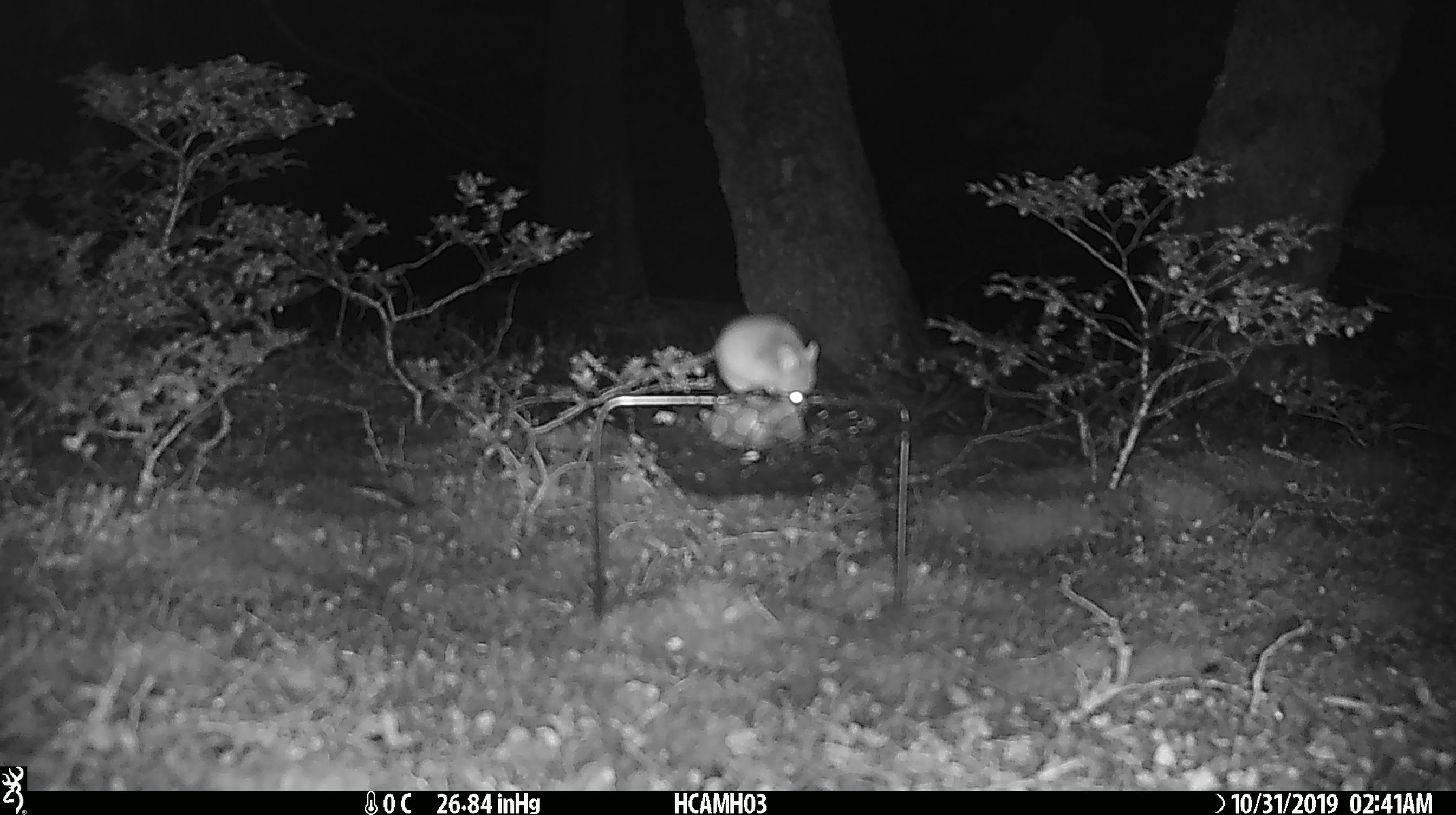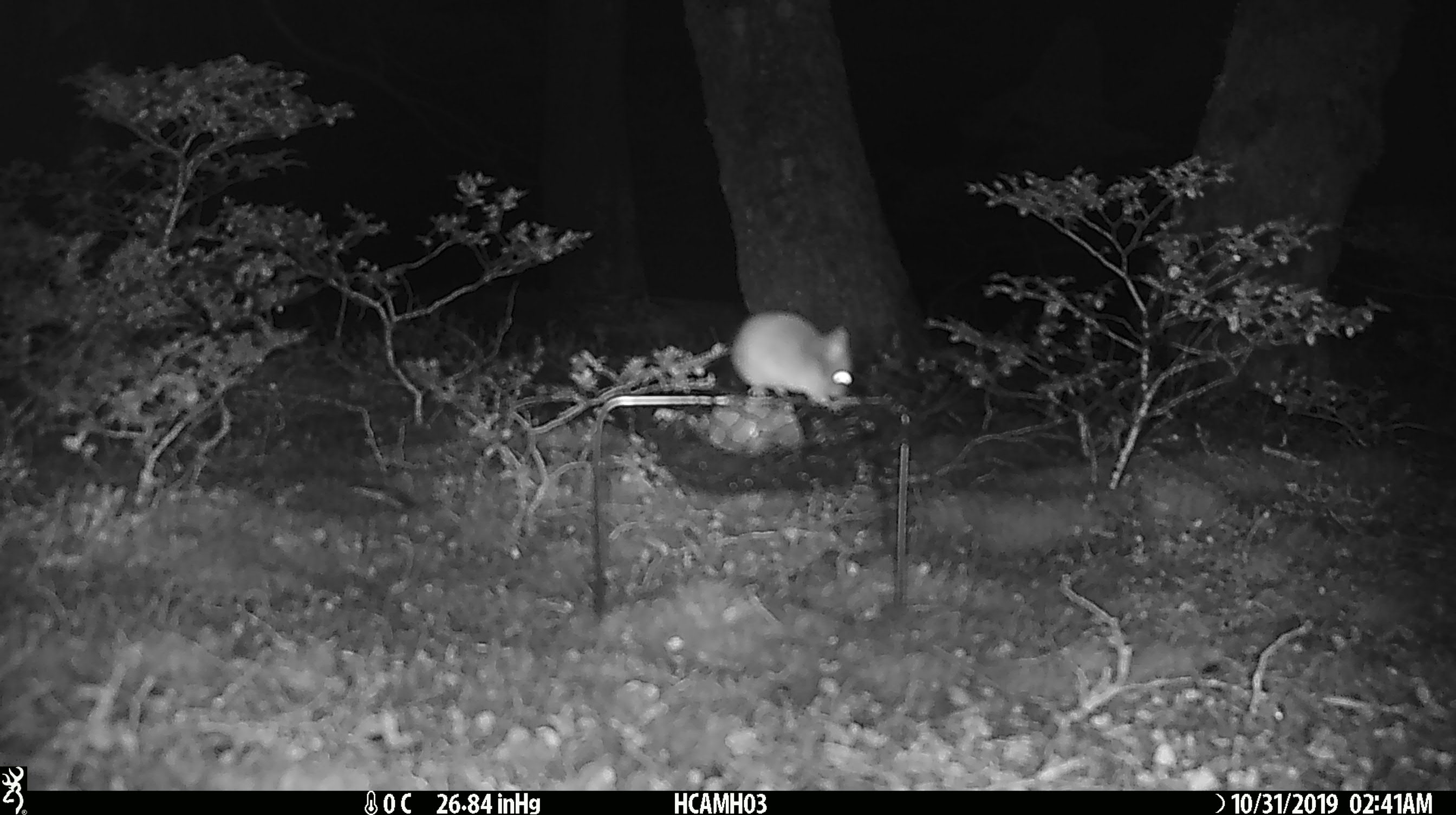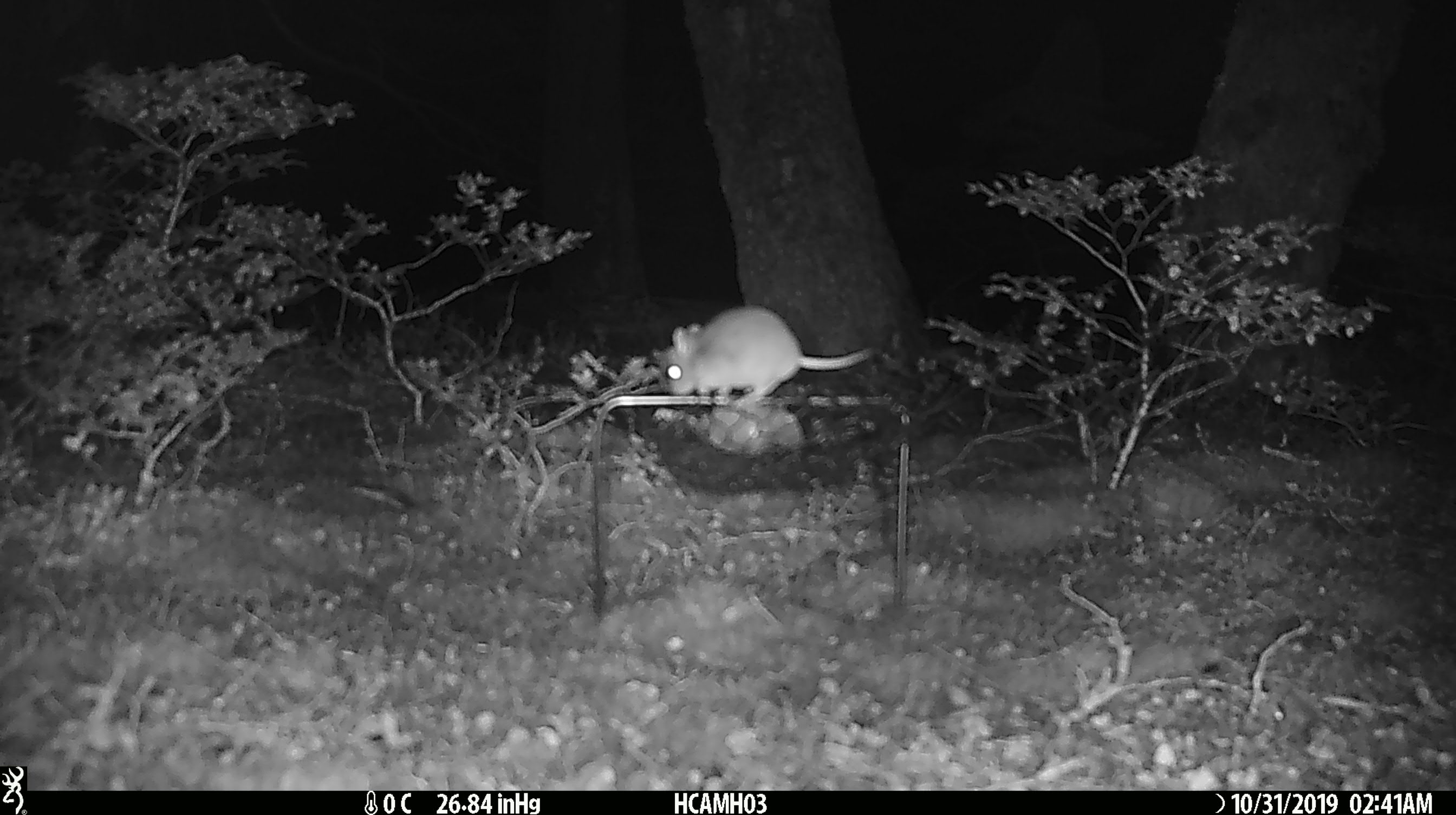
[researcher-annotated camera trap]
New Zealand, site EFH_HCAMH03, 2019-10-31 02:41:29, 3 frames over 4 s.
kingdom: Animalia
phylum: Chordata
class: Mammalia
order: Rodentia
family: Muridae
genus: Mus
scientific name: Mus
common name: mouse